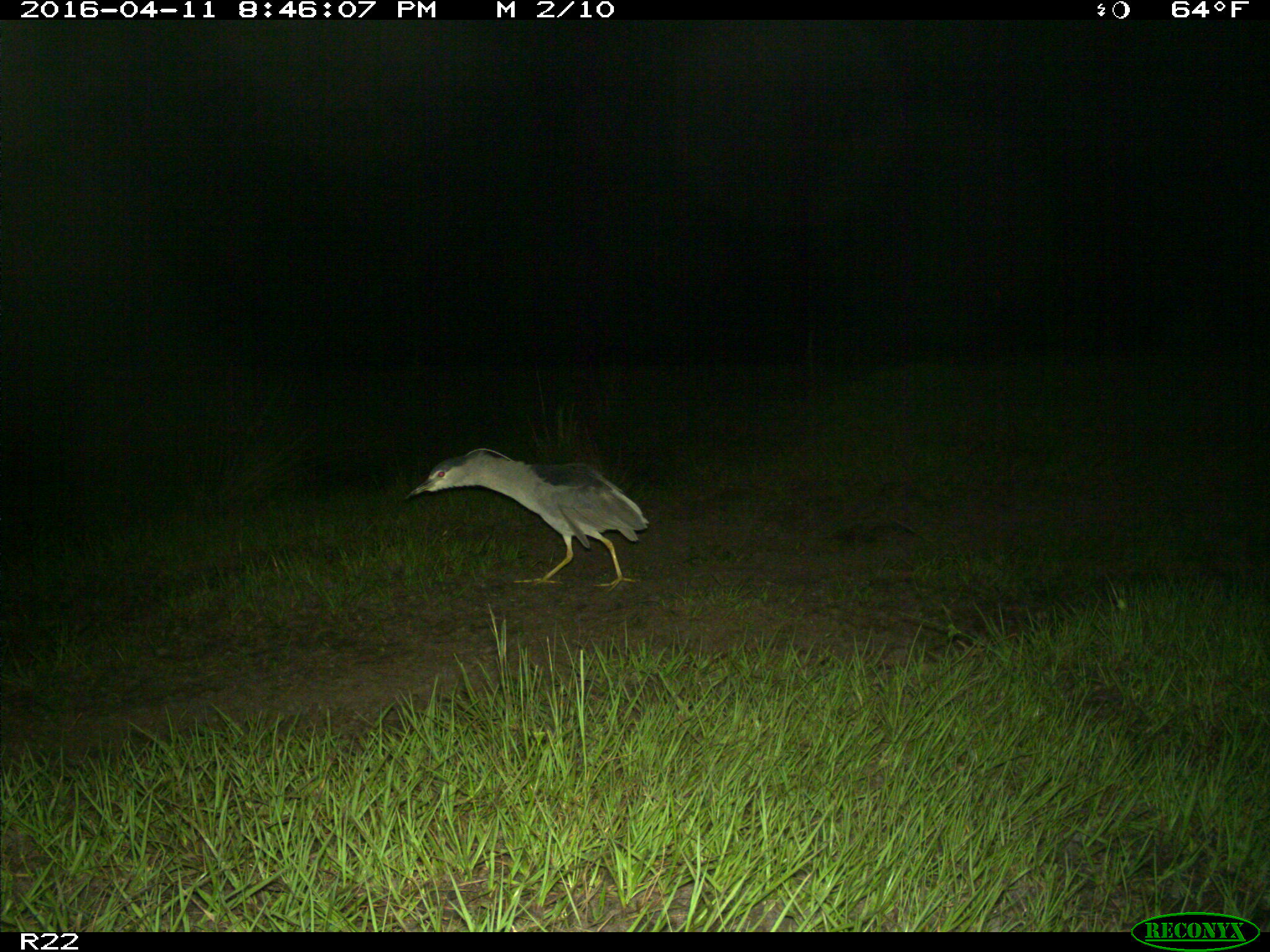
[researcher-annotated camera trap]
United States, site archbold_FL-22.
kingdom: Animalia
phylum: Chordata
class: Aves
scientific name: Aves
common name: birds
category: unidentified bird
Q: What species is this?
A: Unidentified bird (birds) (Aves).